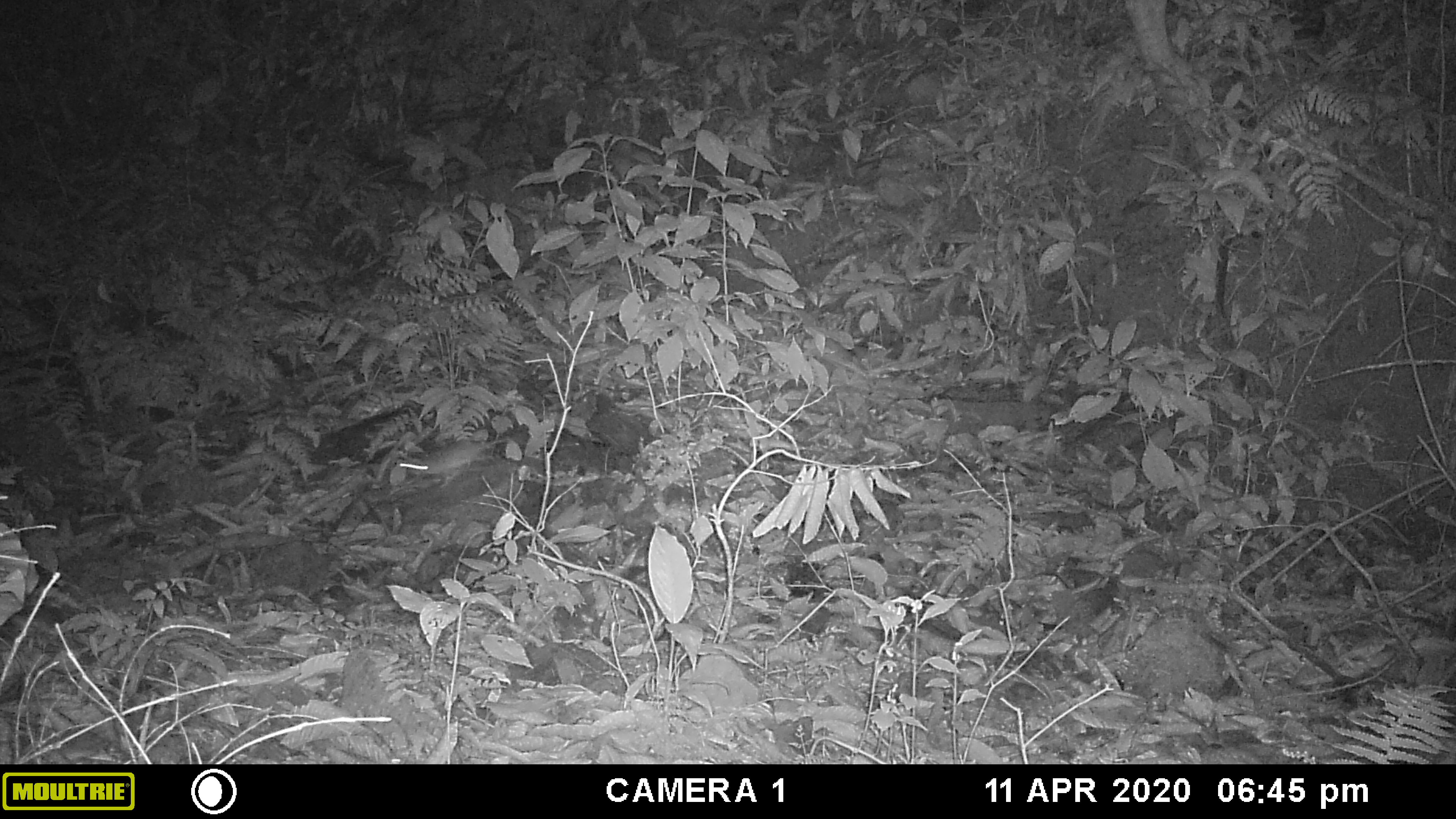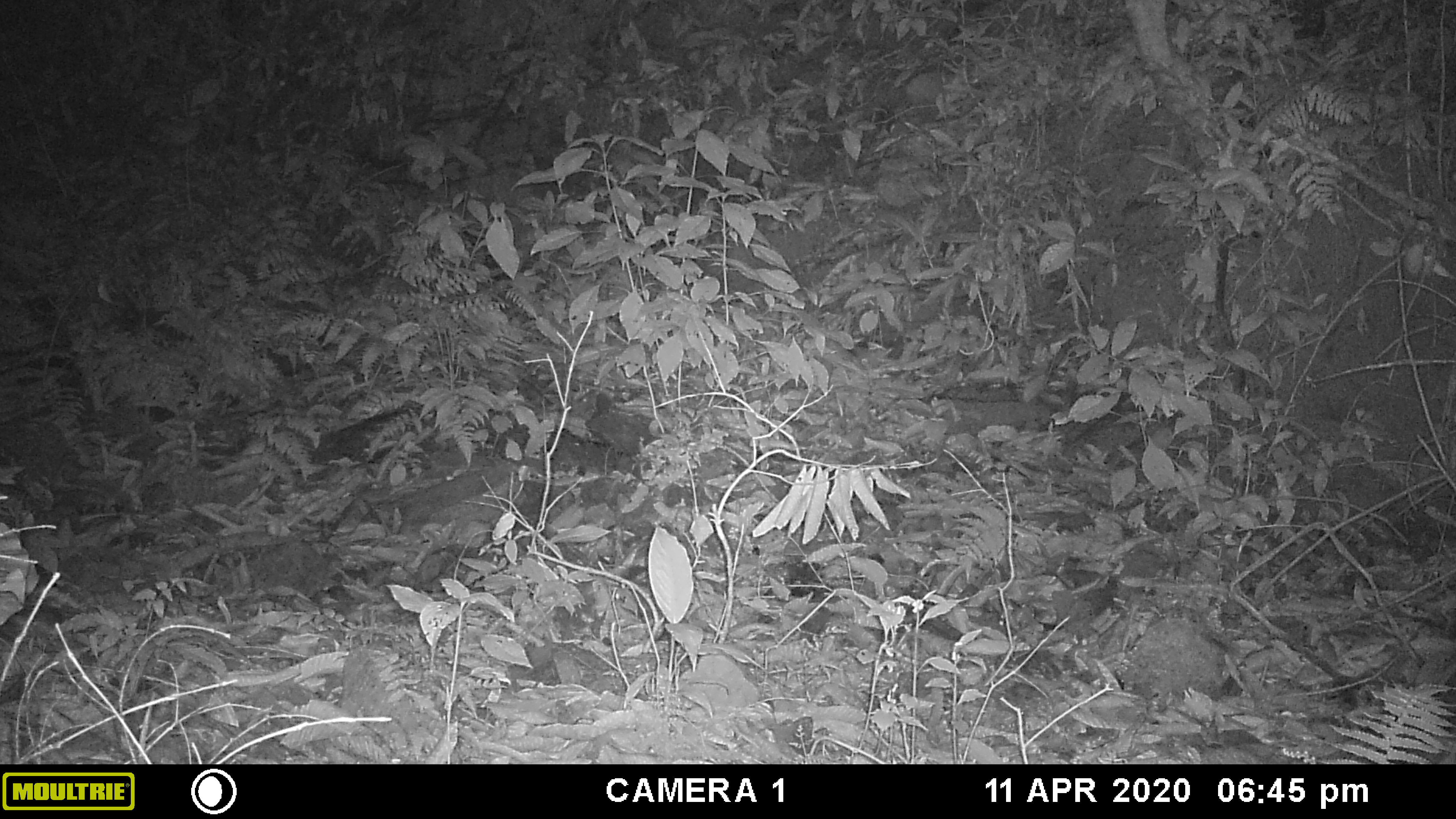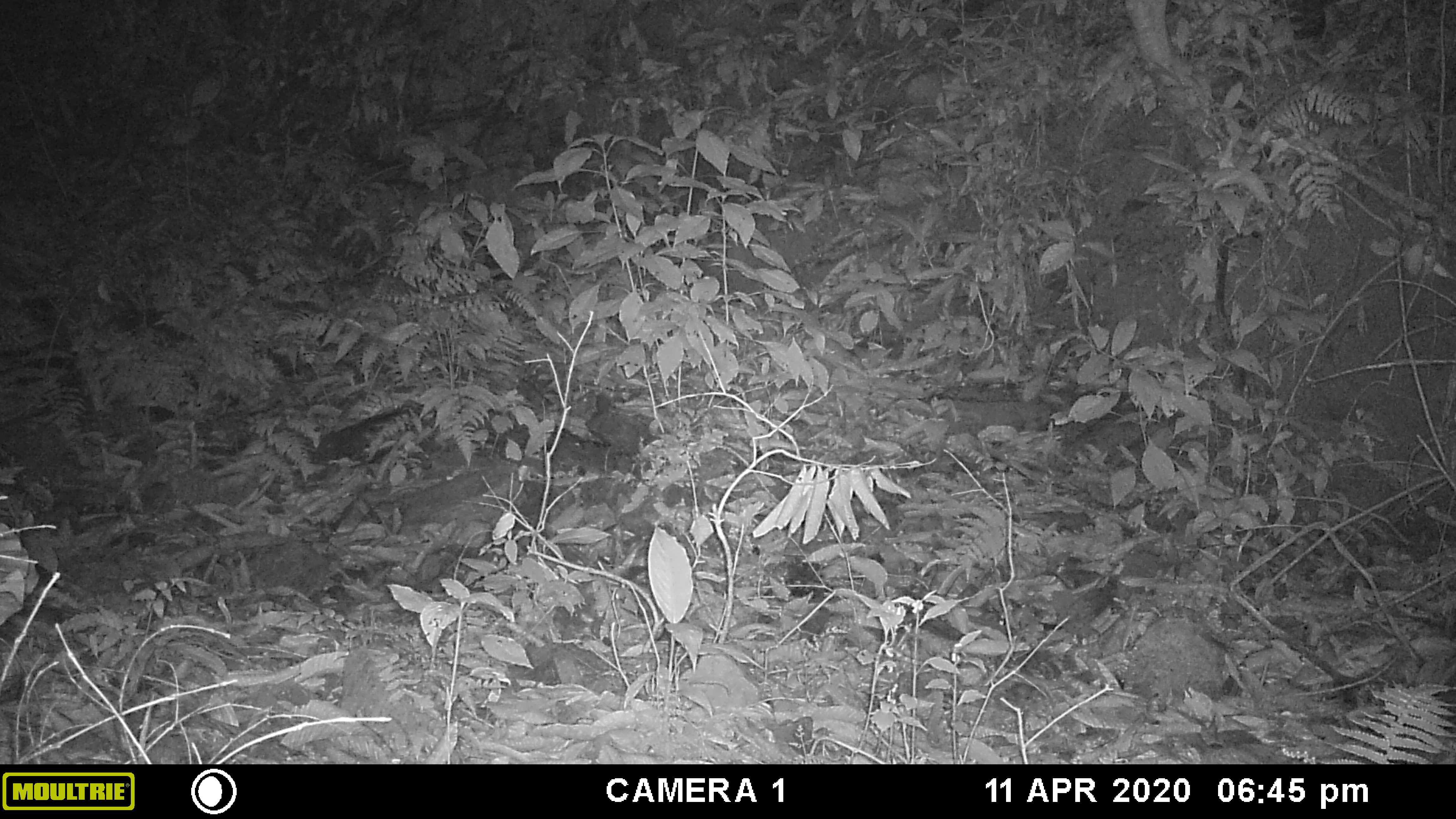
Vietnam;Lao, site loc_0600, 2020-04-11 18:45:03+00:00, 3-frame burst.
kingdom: Animalia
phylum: Chordata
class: Mammalia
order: Rodentia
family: Muridae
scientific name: Muridae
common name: old-world mice and rats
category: unidentified murid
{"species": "unidentified murid (old-world mice and rats) (Muridae)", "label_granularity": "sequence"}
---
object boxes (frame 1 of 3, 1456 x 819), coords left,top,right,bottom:
unidentified murid: 399,437,510,487